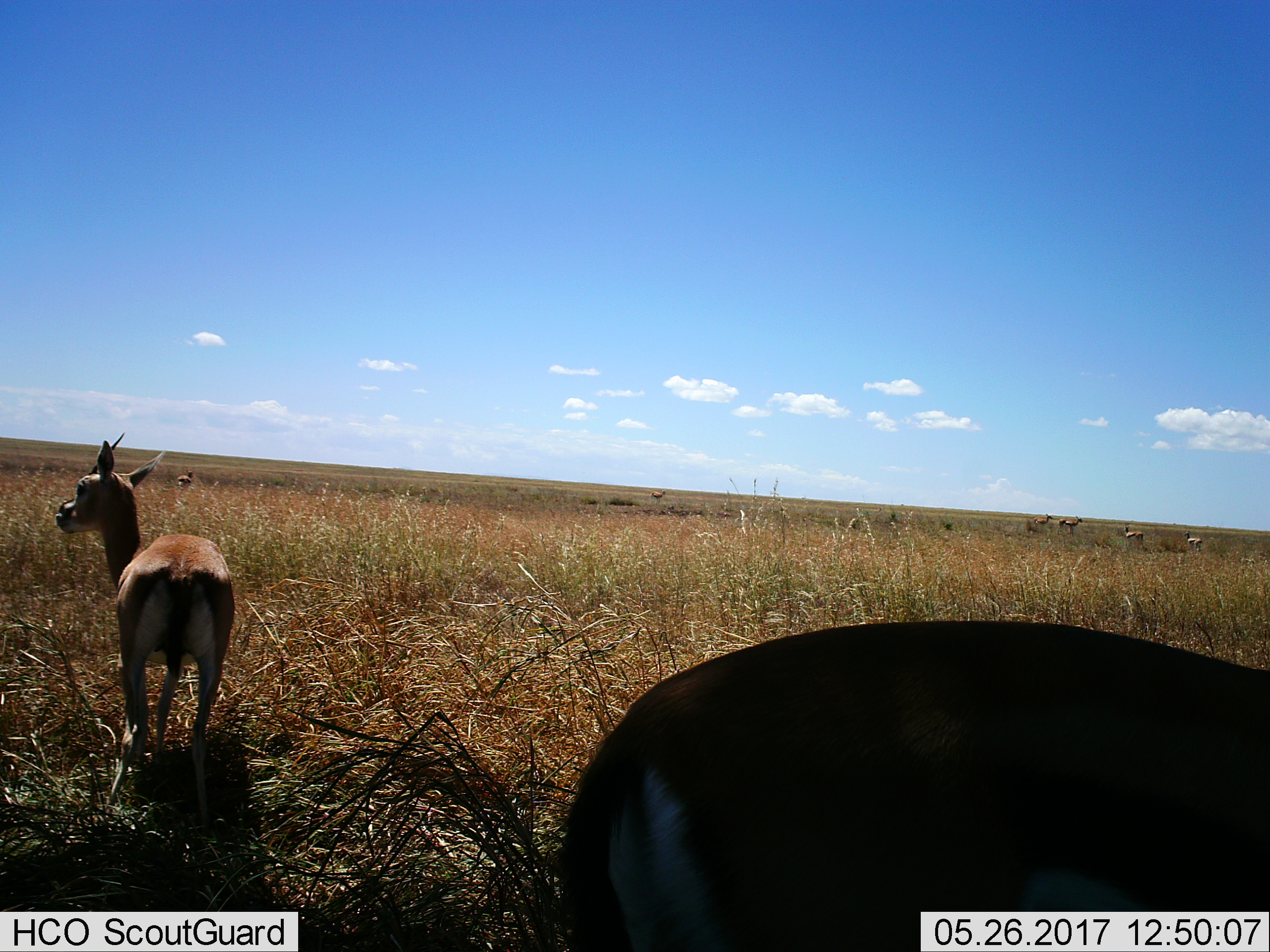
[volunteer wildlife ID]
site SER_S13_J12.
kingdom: Animalia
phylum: Chordata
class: Mammalia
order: Artiodactyla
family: Bovidae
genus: Eudorcas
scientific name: Eudorcas thomsonii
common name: thomson's gazelle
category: gazellethomsons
Gazellethomsons (thomson's gazelle) (Eudorcas thomsonii), count 8. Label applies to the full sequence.